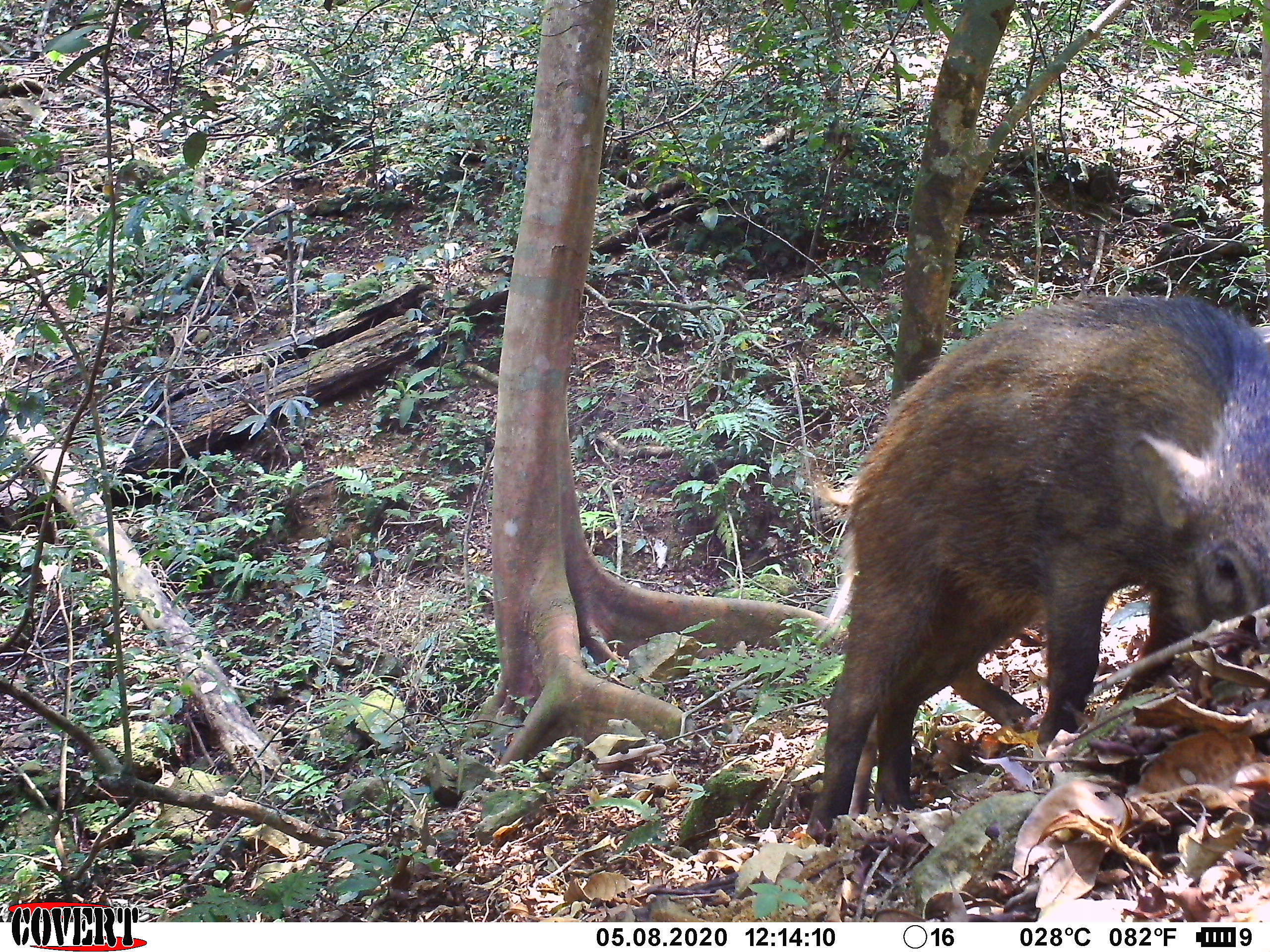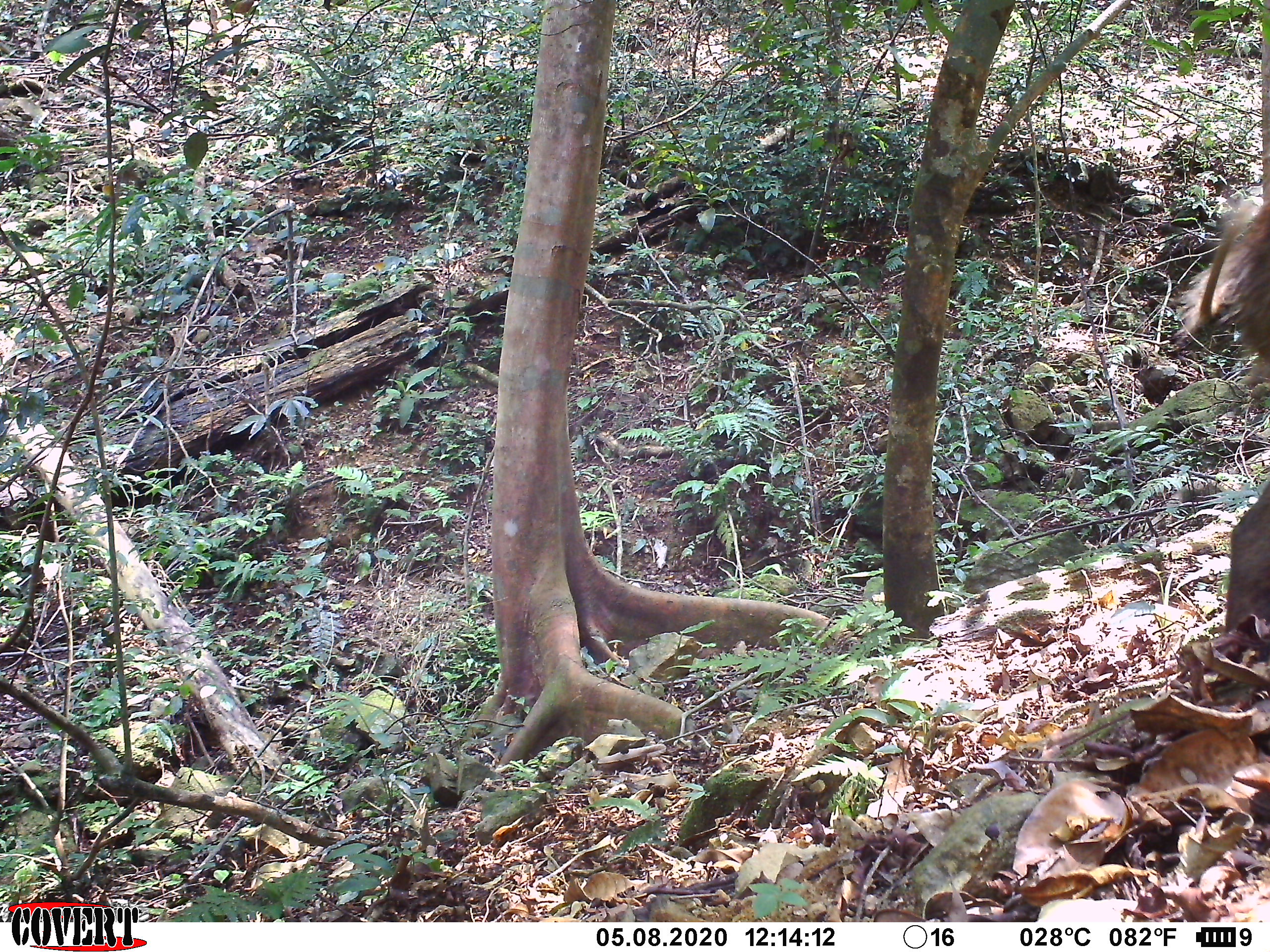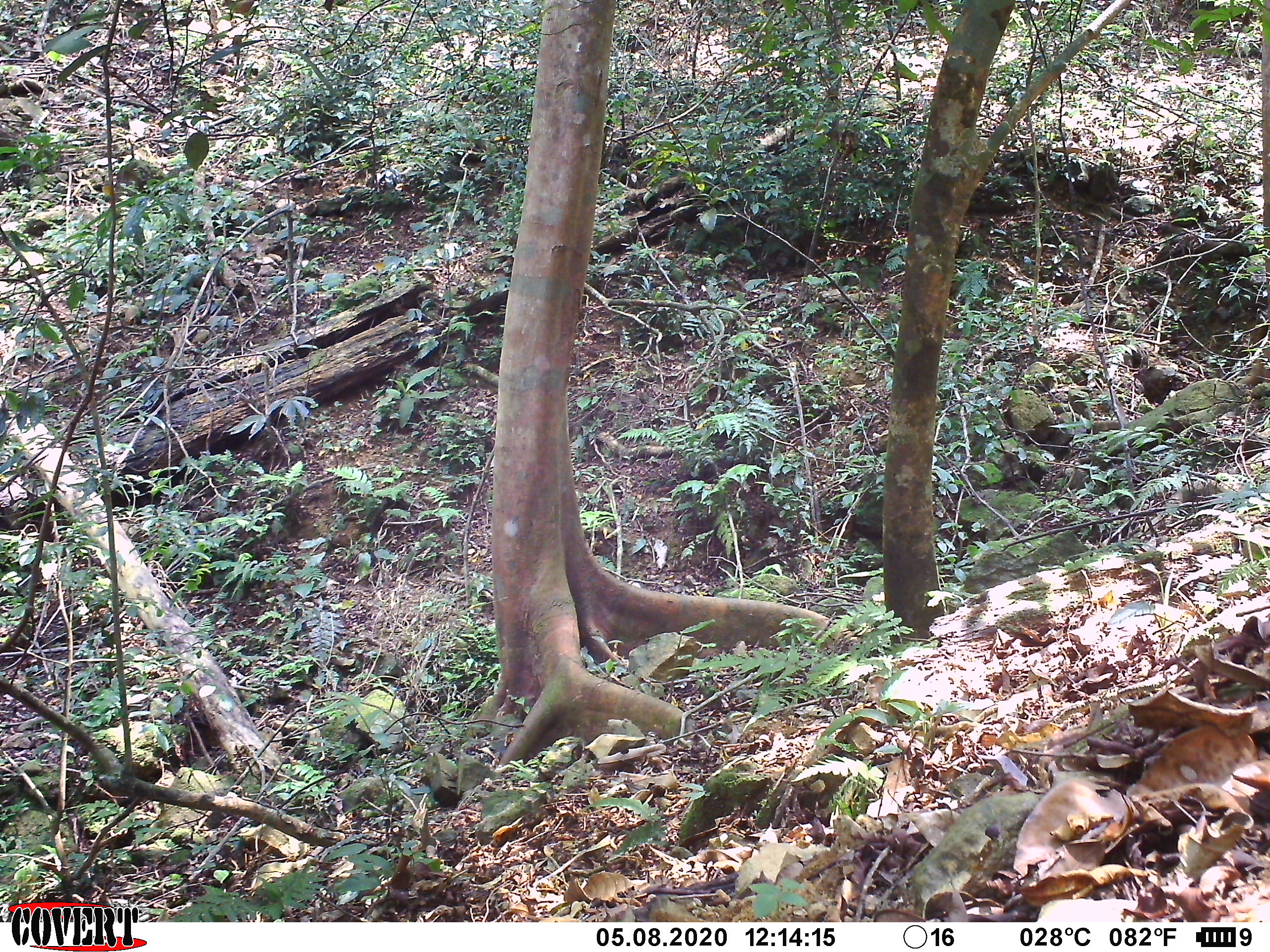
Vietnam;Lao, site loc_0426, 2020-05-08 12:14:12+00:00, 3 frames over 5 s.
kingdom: Animalia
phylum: Chordata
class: Mammalia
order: Artiodactyla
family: Suidae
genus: Sus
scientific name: Sus scrofa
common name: eurasian wild pig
Eurasian wild pig (Sus scrofa). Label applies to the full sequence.